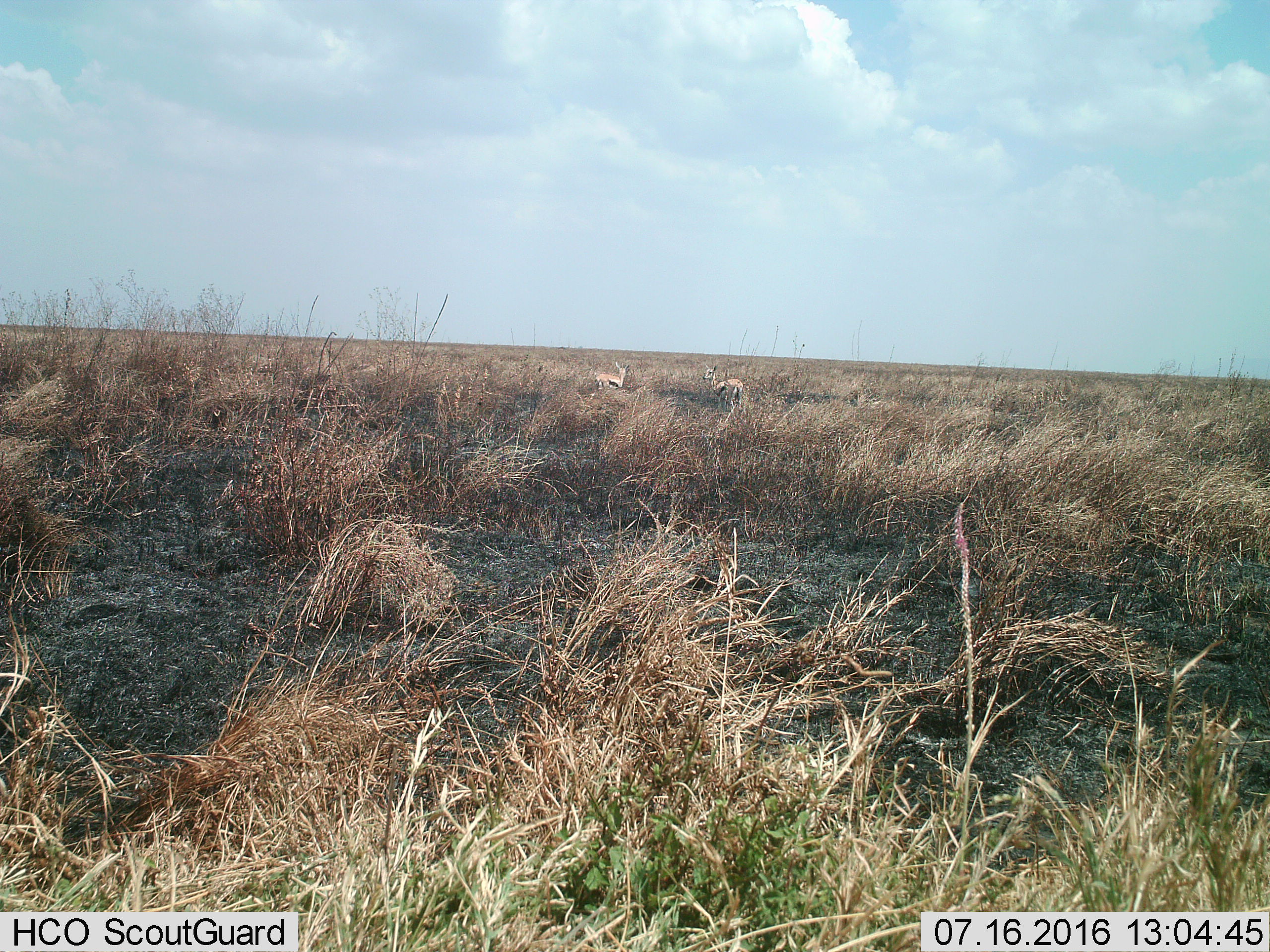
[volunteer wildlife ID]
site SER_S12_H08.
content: unidentified animal